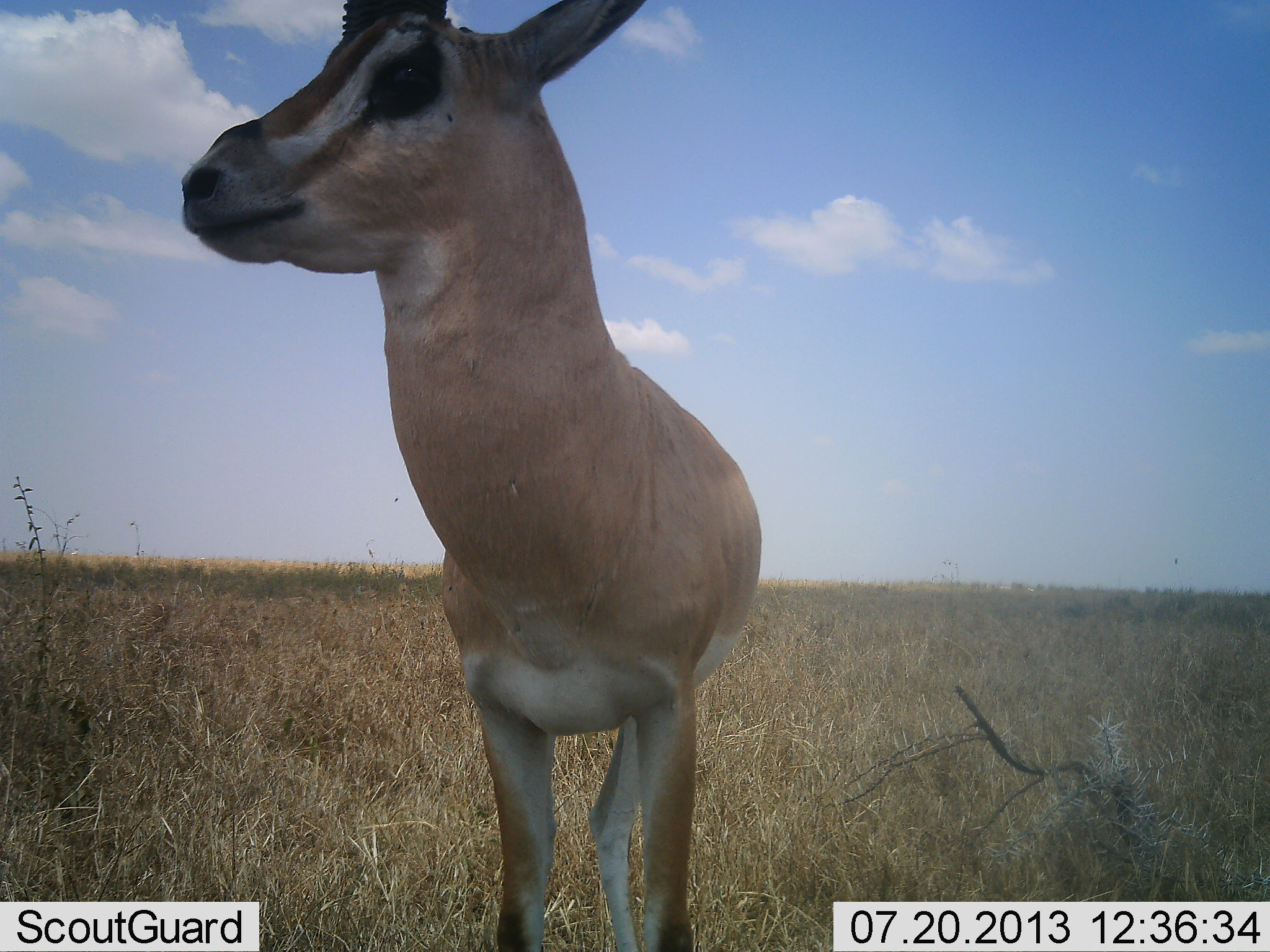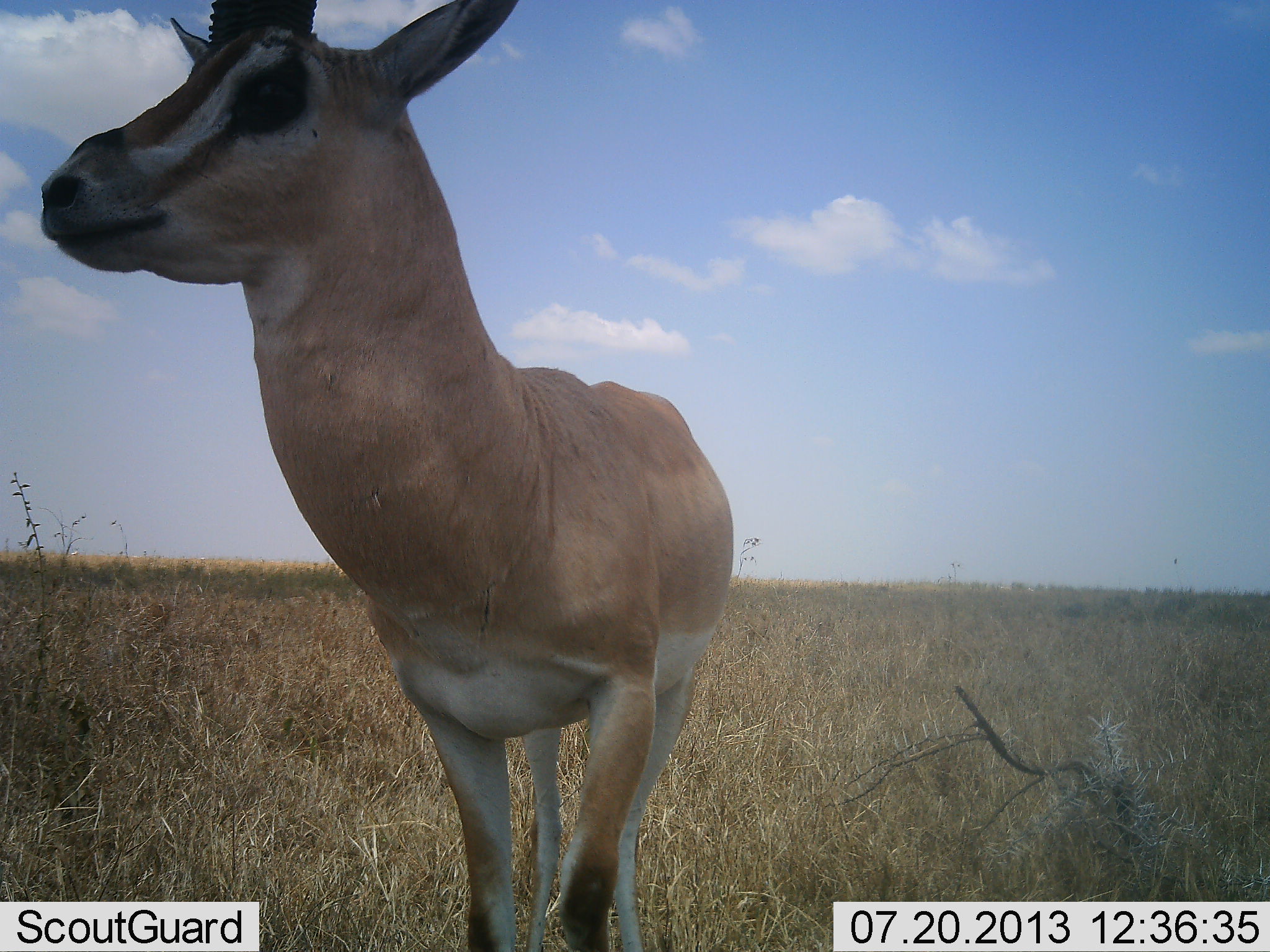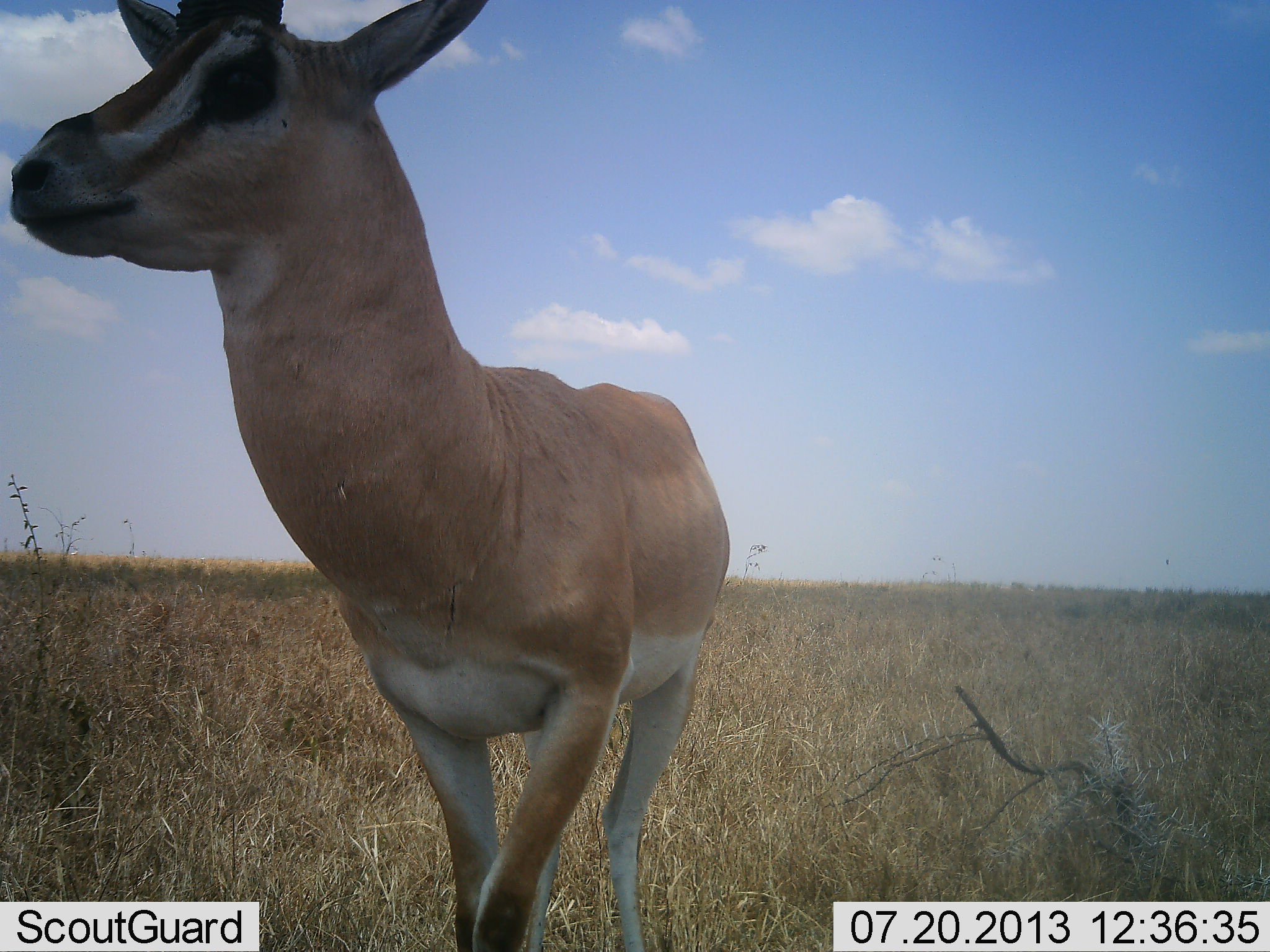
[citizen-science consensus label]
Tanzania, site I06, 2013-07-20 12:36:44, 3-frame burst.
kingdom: Animalia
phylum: Chordata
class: Mammalia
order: Artiodactyla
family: Bovidae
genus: Nanger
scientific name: Nanger granti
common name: grant's gazelle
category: gazellegrants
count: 1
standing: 85%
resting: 0%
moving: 15%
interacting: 0%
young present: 0%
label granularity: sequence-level